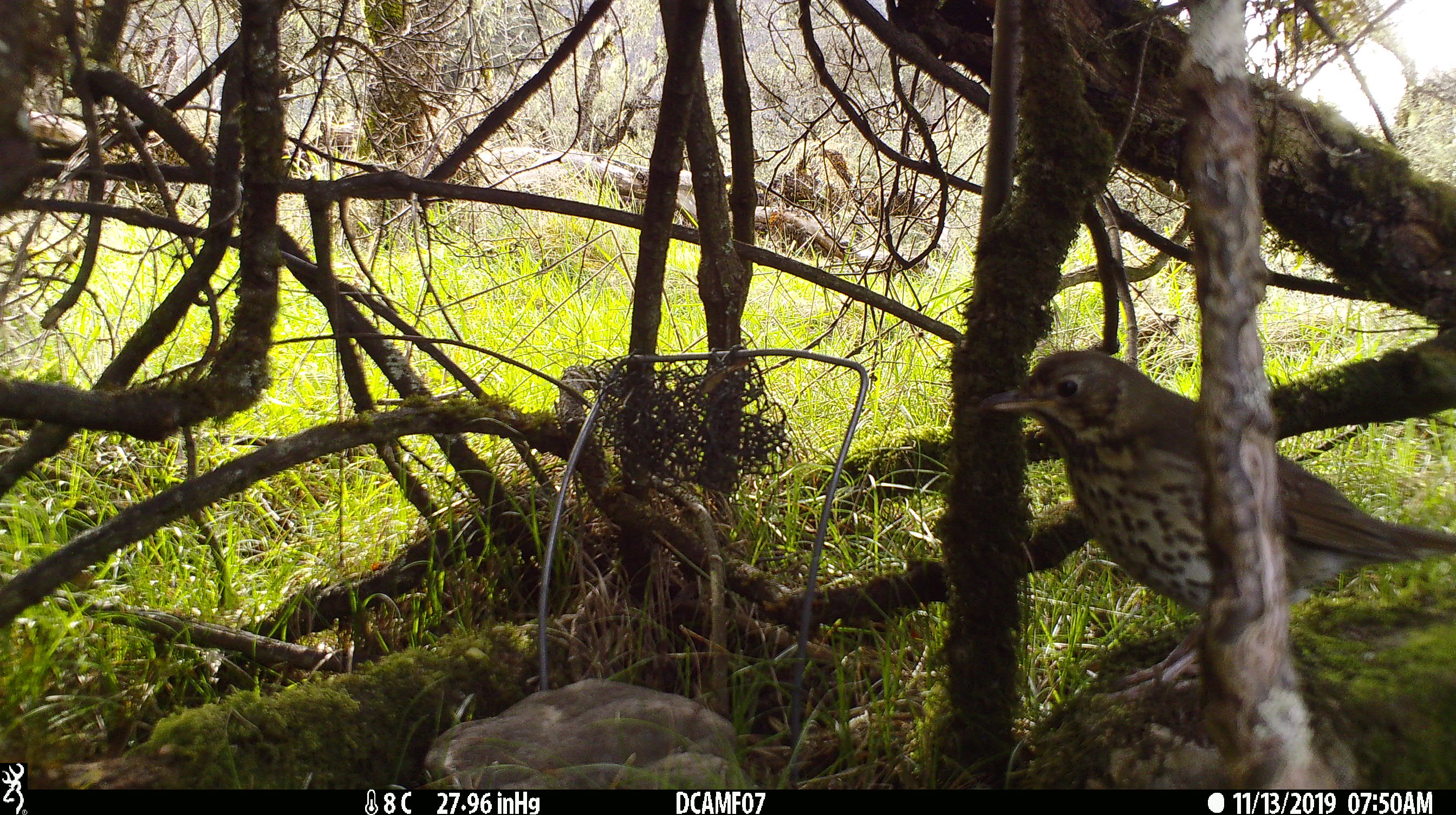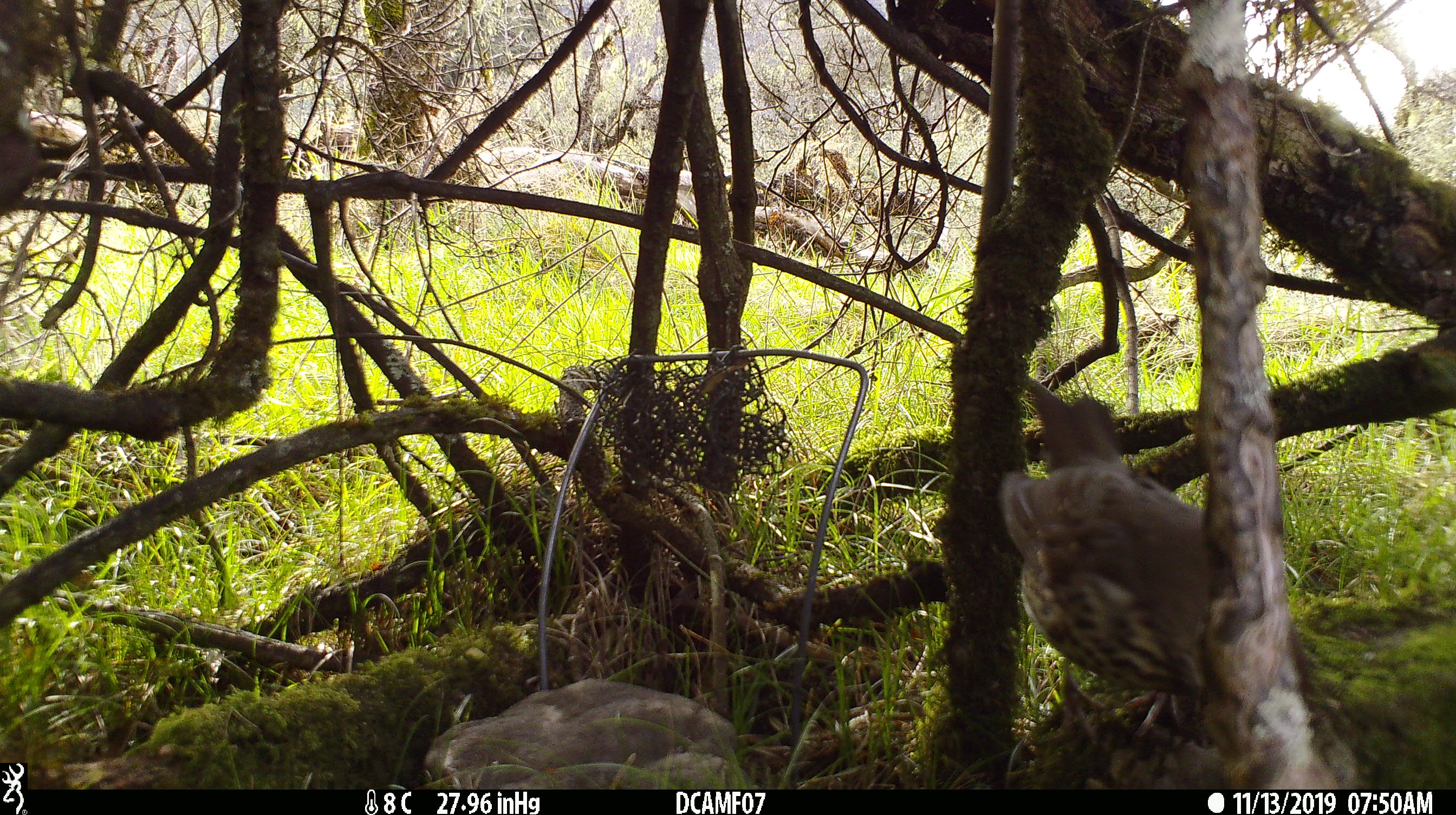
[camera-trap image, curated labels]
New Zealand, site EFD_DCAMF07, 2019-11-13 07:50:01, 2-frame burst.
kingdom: Animalia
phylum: Chordata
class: Aves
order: Passeriformes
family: Turdidae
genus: Turdus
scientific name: Turdus philomelos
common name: song thrush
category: thrush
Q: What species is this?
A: Thrush (song thrush) (Turdus philomelos).